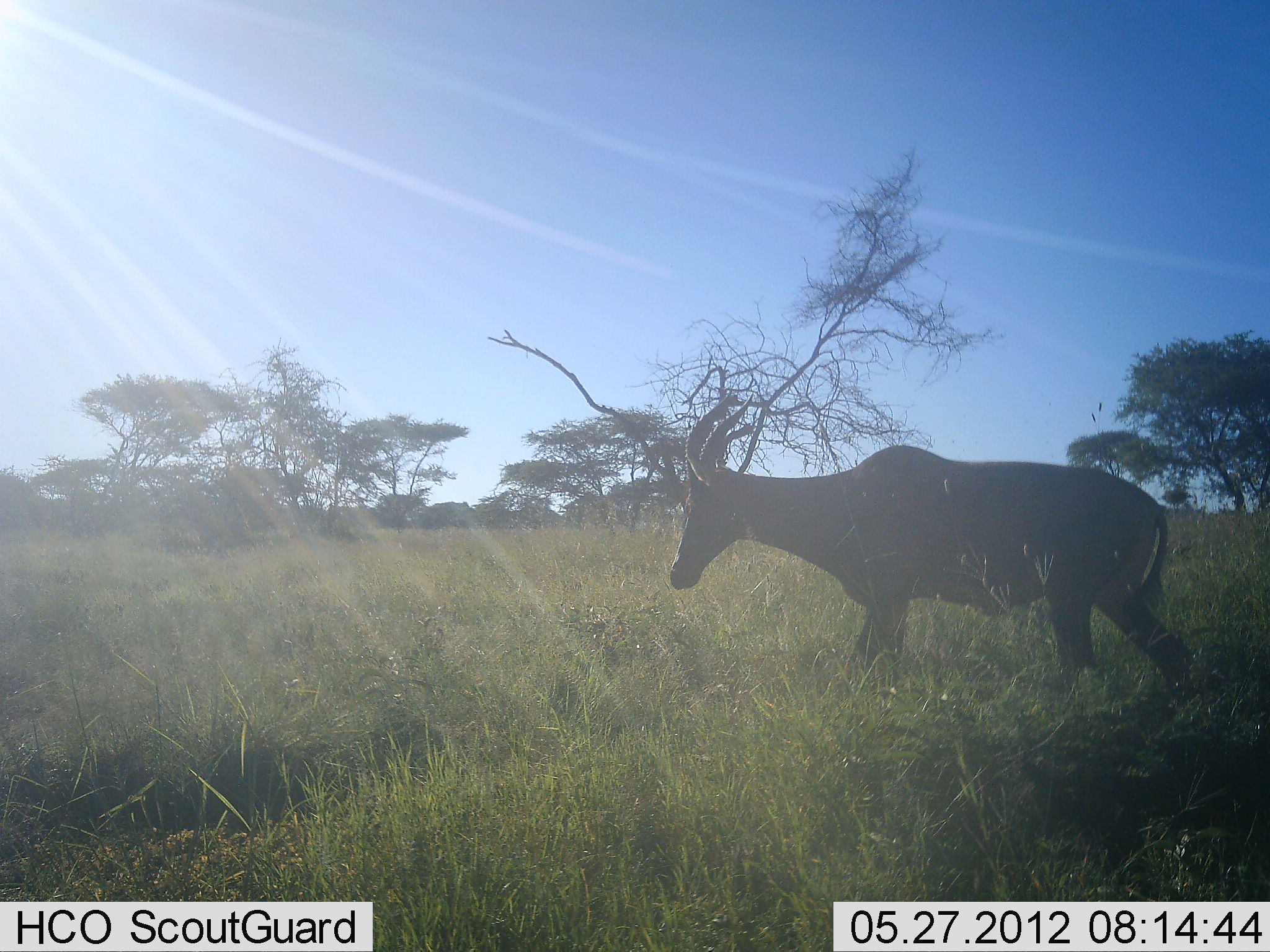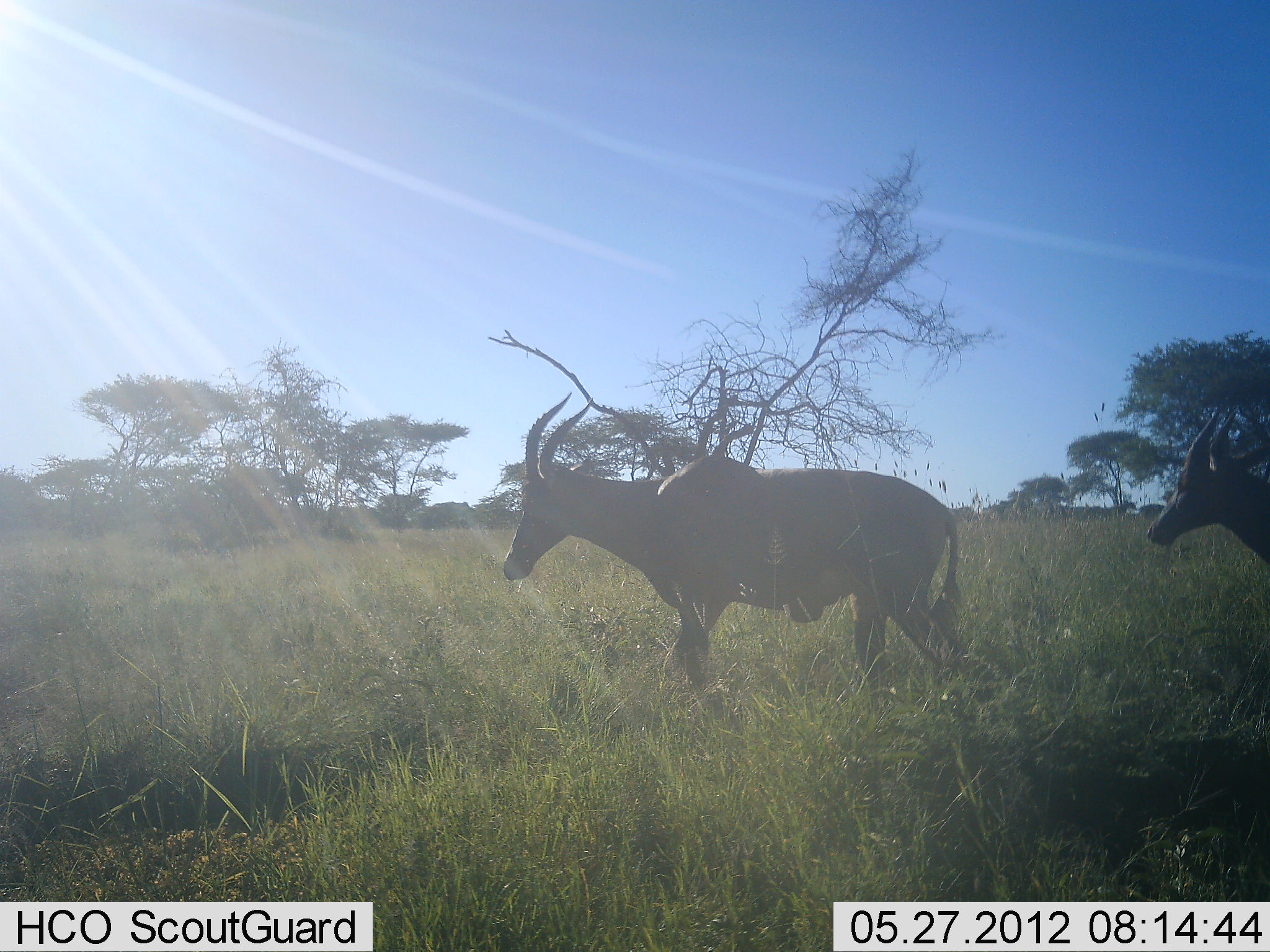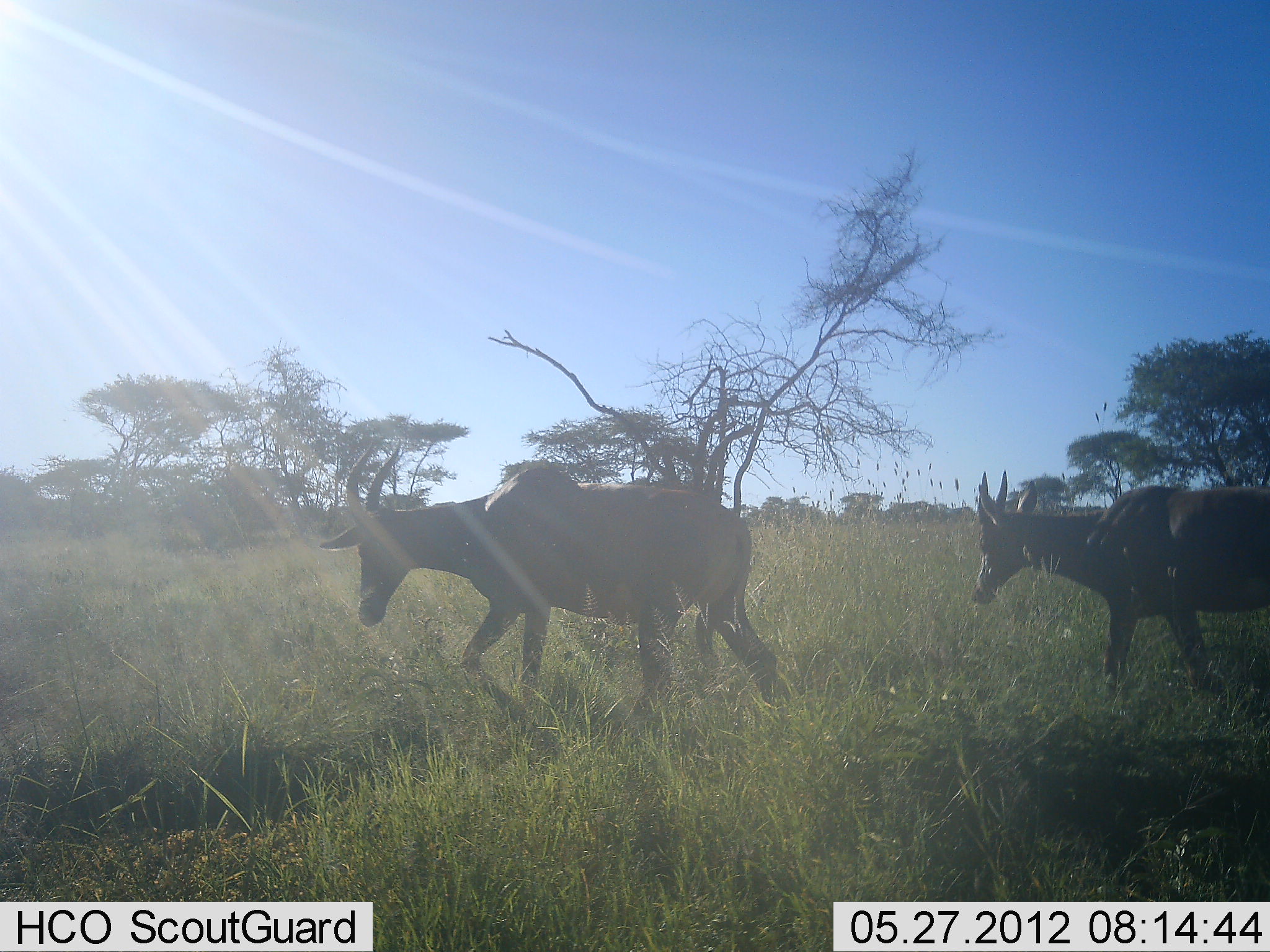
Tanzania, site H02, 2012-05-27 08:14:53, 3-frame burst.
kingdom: Animalia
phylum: Chordata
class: Mammalia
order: Artiodactyla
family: Bovidae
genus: Damaliscus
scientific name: Damaliscus lunatus jimela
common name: topi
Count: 2.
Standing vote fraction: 0%.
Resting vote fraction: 0%.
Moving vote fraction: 100%.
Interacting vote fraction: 0%.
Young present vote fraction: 0%.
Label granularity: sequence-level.